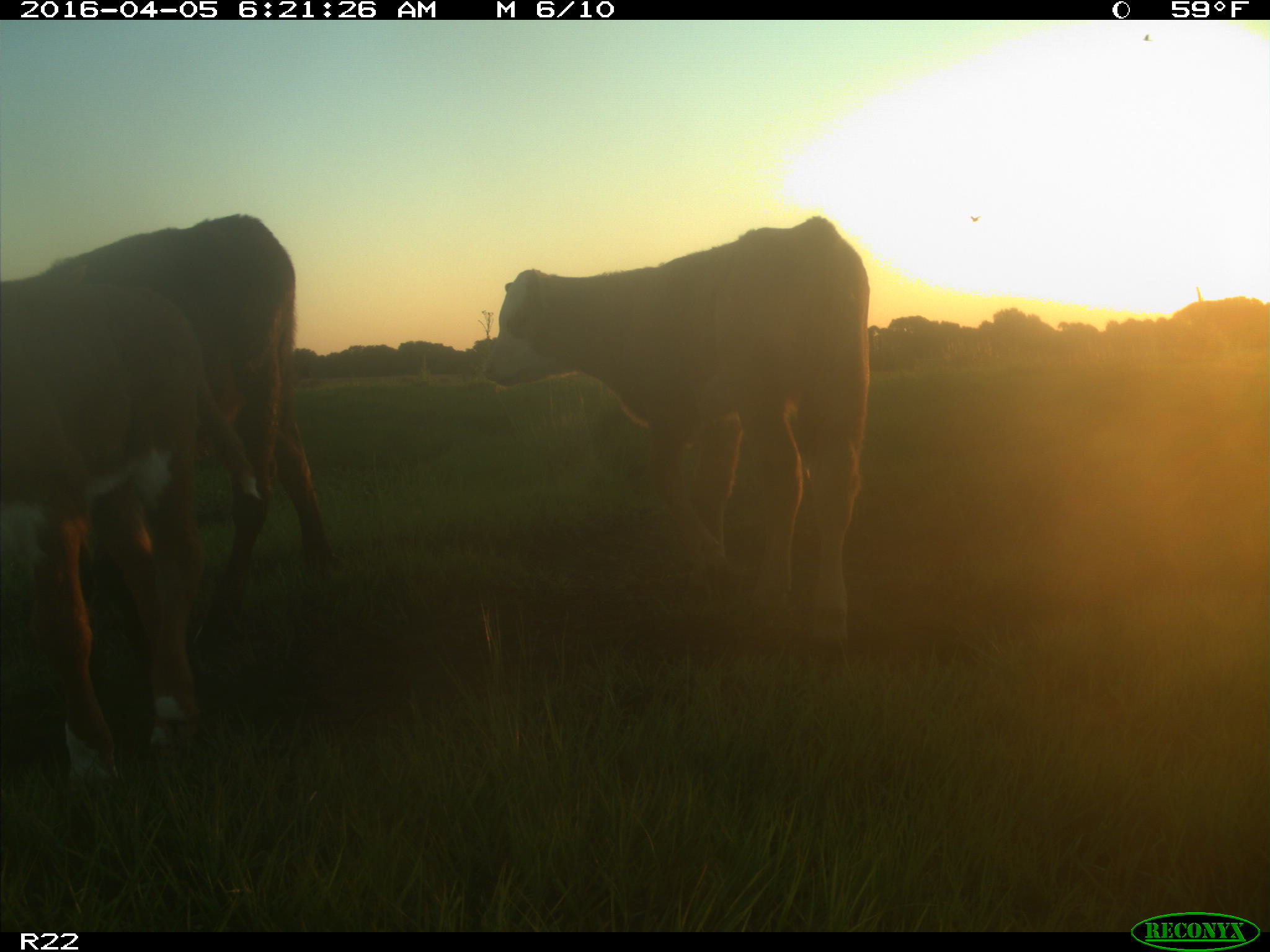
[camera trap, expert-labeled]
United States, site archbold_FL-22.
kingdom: Animalia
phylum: Chordata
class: Mammalia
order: Artiodactyla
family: Bovidae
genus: Bos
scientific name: Bos taurus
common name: domestic cow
Bos taurus (domestic cow).